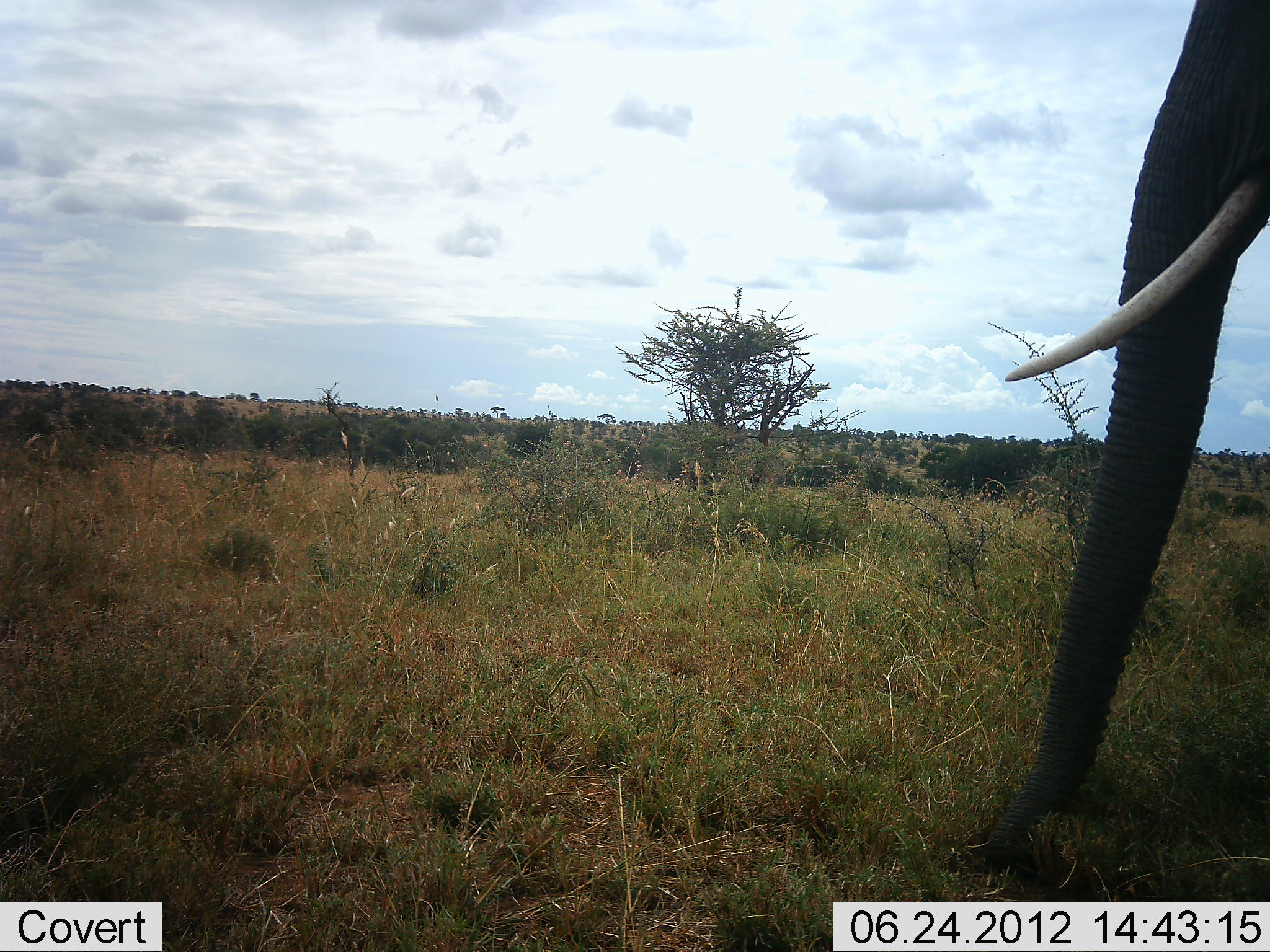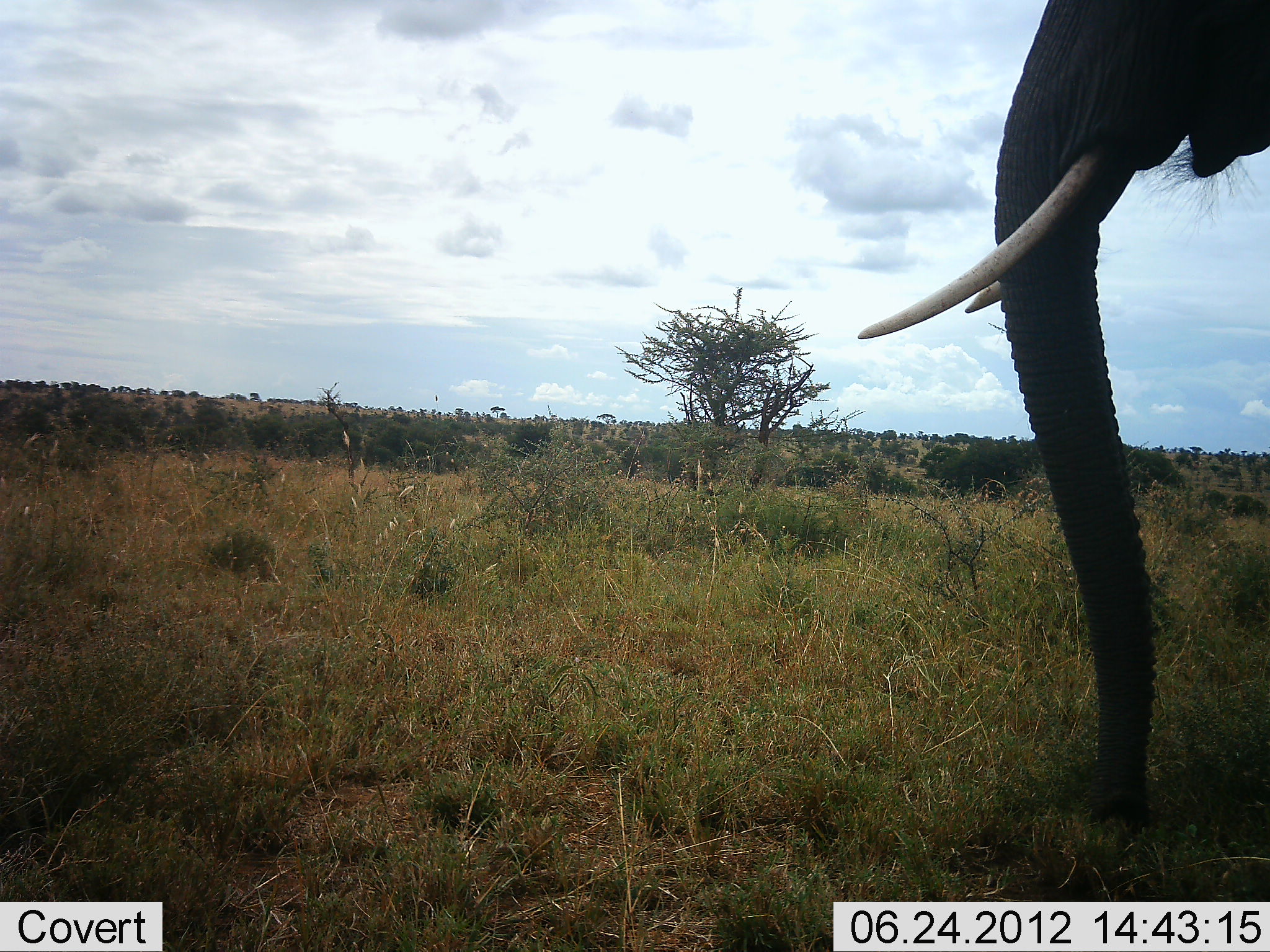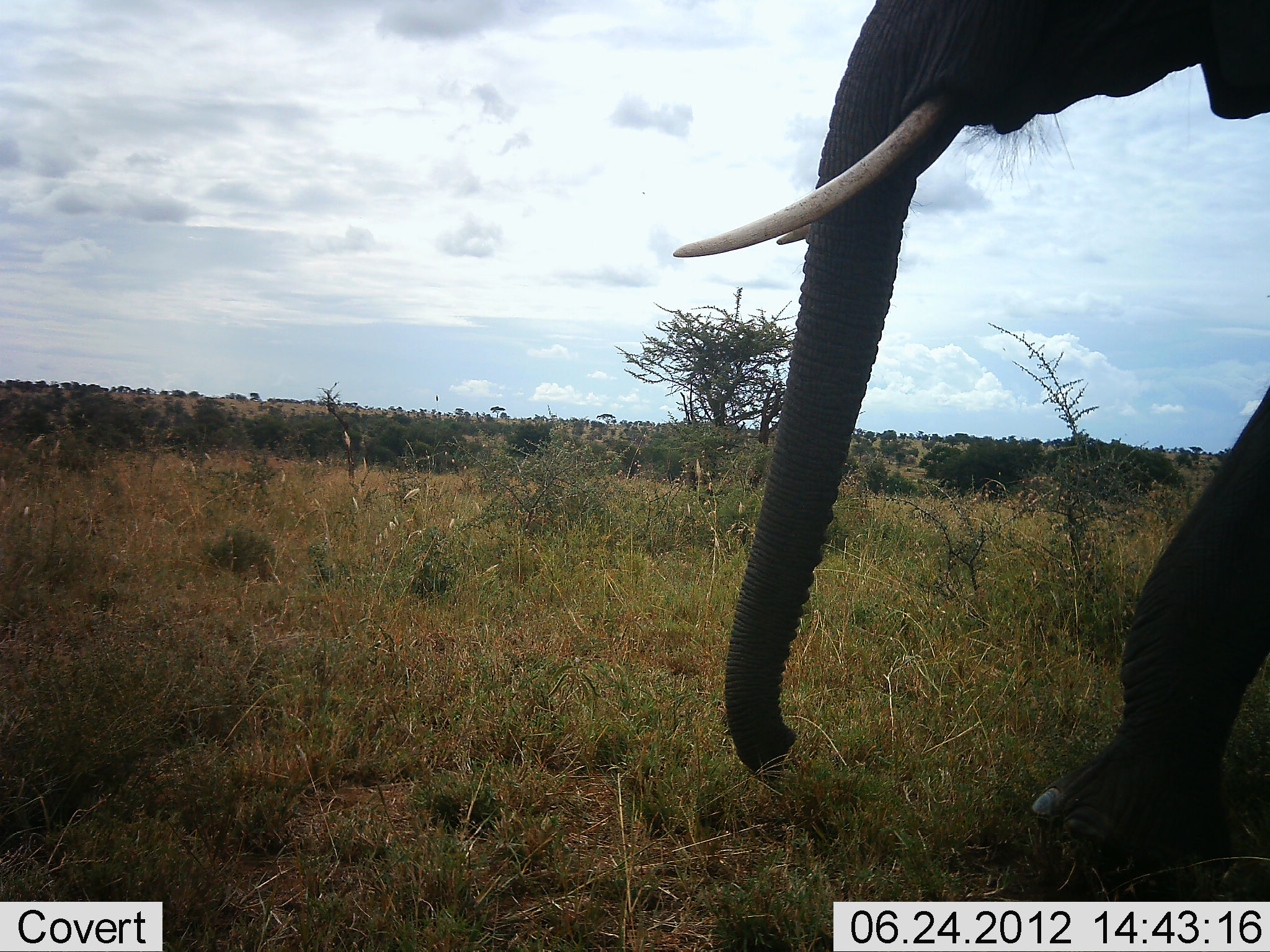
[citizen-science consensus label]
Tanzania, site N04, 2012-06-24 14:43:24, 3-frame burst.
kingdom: Animalia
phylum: Chordata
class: Mammalia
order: Proboscidea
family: Elephantidae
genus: Loxodonta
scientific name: Loxodonta africana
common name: african bush elephant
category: elephant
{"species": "elephant (african bush elephant) (Loxodonta africana)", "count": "1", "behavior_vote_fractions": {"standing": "20%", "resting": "0%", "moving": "80%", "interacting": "0%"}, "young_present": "0%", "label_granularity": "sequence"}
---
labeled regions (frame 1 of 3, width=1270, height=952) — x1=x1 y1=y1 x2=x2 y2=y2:
animal: x1=969 y1=0 x2=1270 y2=902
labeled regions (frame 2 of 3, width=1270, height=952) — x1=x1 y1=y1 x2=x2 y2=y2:
animal: x1=857 y1=0 x2=1270 y2=828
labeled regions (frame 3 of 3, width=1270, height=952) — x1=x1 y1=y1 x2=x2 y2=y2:
animal: x1=673 y1=0 x2=1270 y2=858